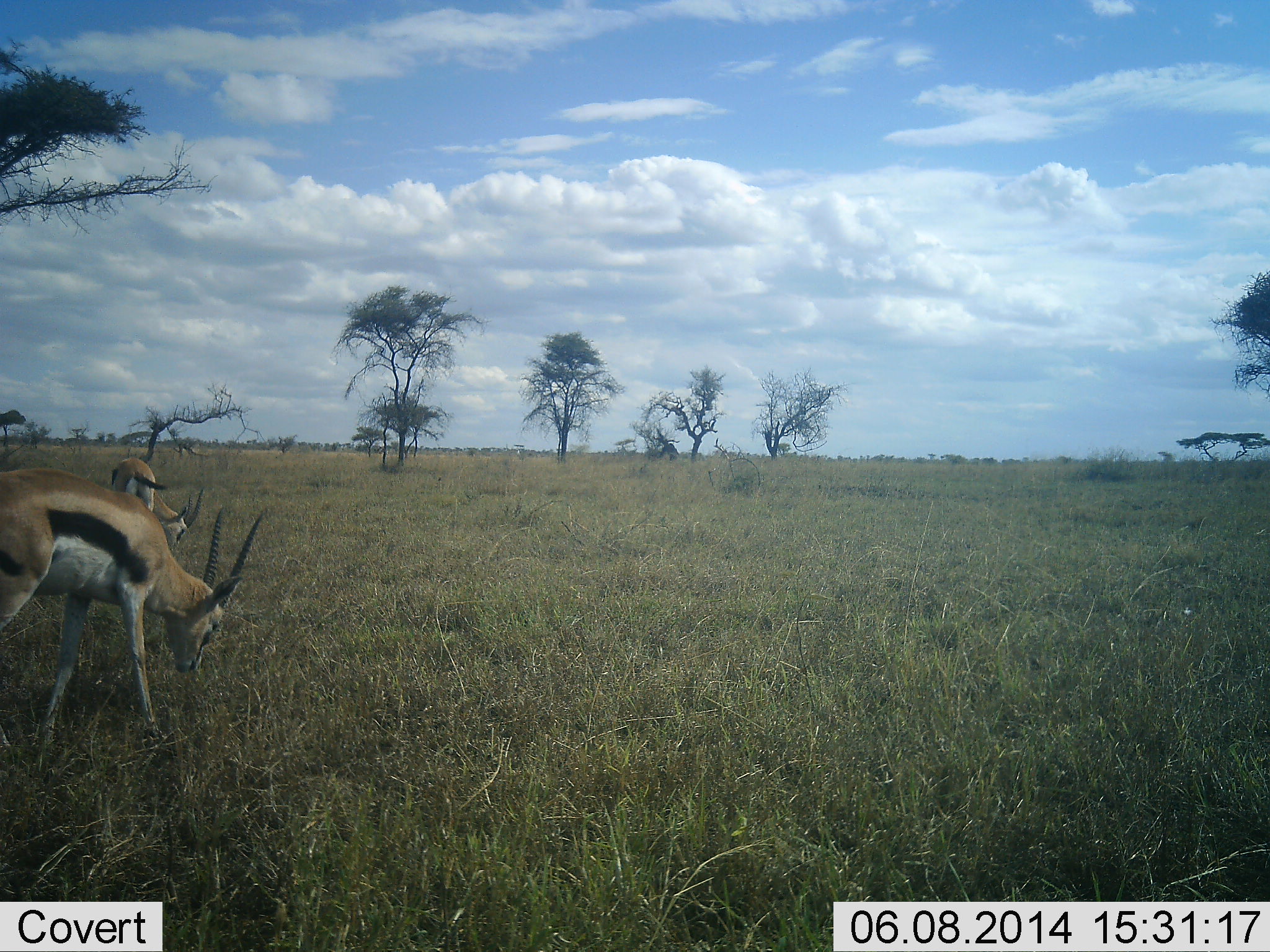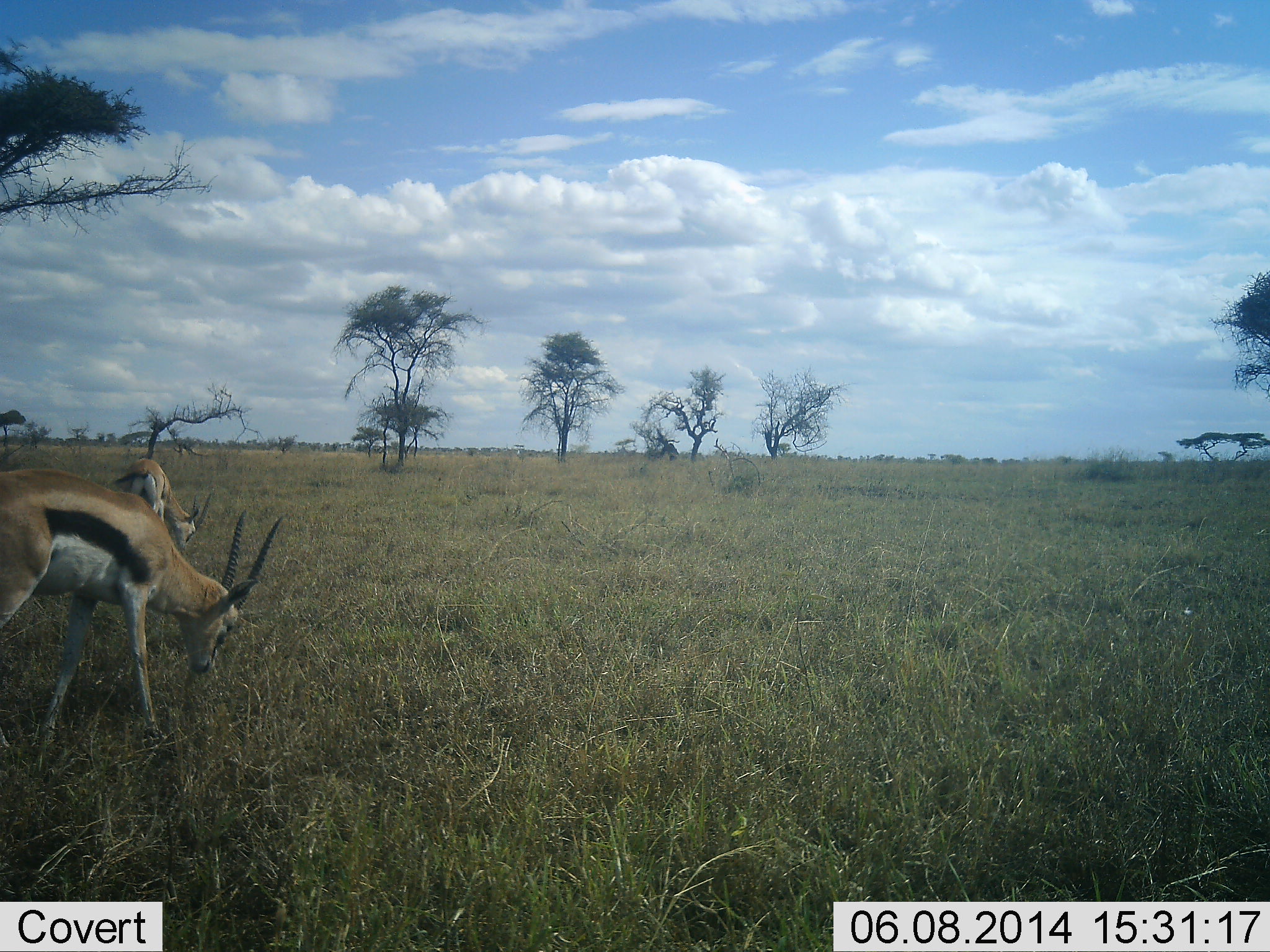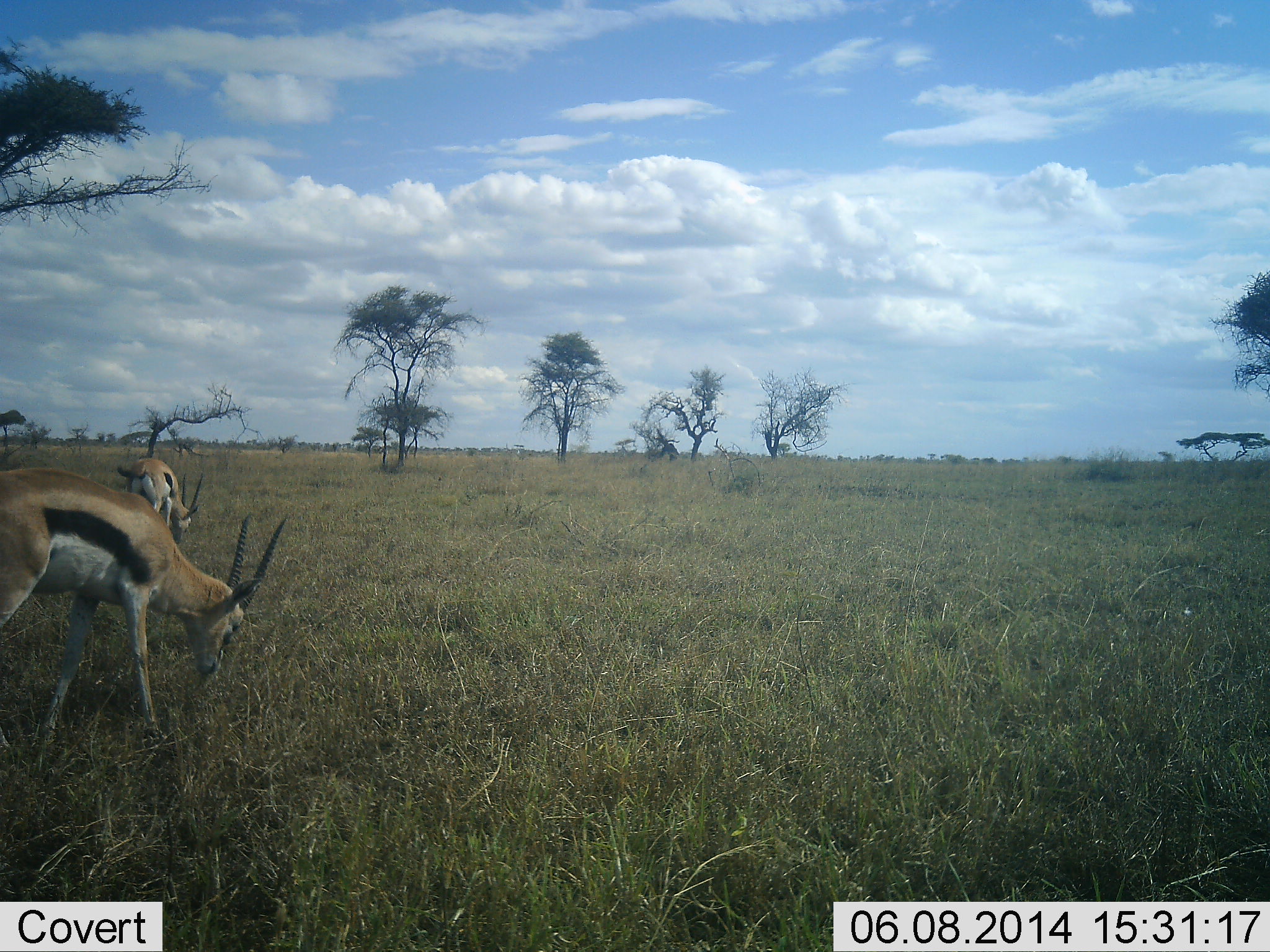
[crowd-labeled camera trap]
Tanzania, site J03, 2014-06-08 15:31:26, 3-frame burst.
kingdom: Animalia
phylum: Chordata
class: Mammalia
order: Artiodactyla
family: Bovidae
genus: Eudorcas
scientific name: Eudorcas thomsonii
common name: thomson's gazelle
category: gazellethomsons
Gazellethomsons (thomson's gazelle) (Eudorcas thomsonii), count 2. Behavior (volunteer vote fractions): standing 20%, resting 0%, moving 0%, interacting 0%. Young present (vote fraction): 0%. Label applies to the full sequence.